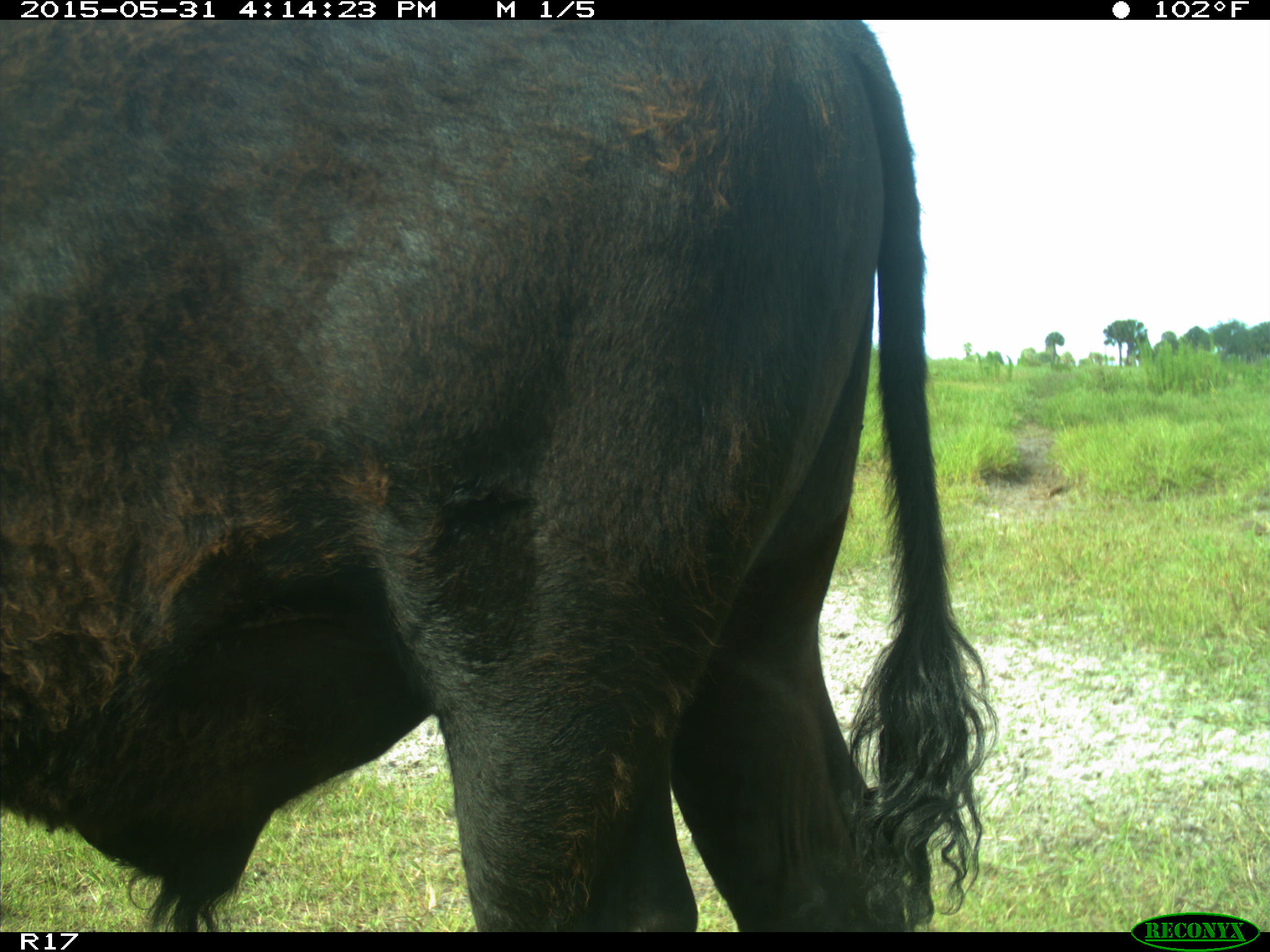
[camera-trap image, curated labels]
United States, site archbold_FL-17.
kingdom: Animalia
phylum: Chordata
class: Mammalia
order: Artiodactyla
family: Bovidae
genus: Bos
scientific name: Bos taurus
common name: domestic cow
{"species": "Bos taurus (domestic cow)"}